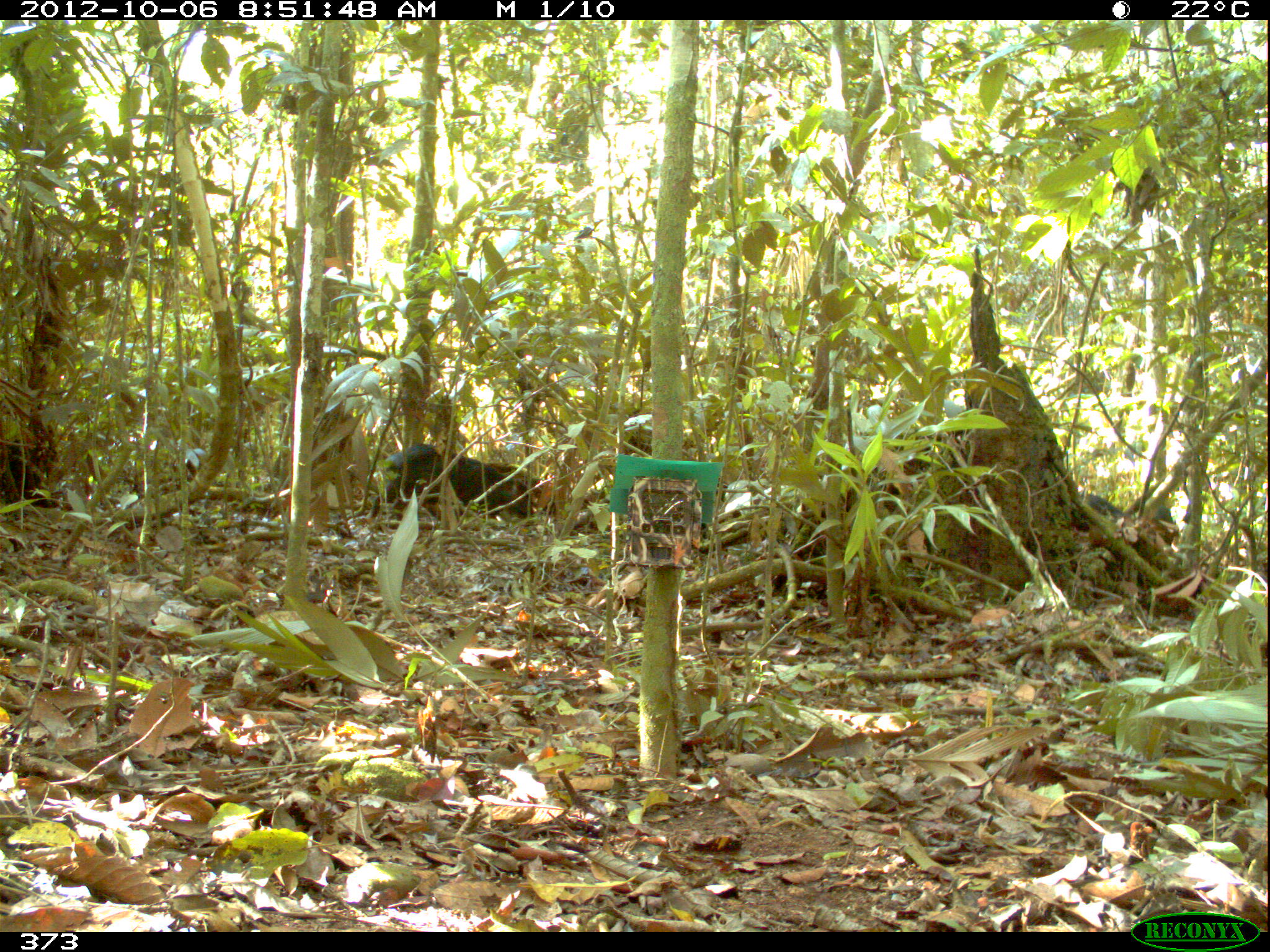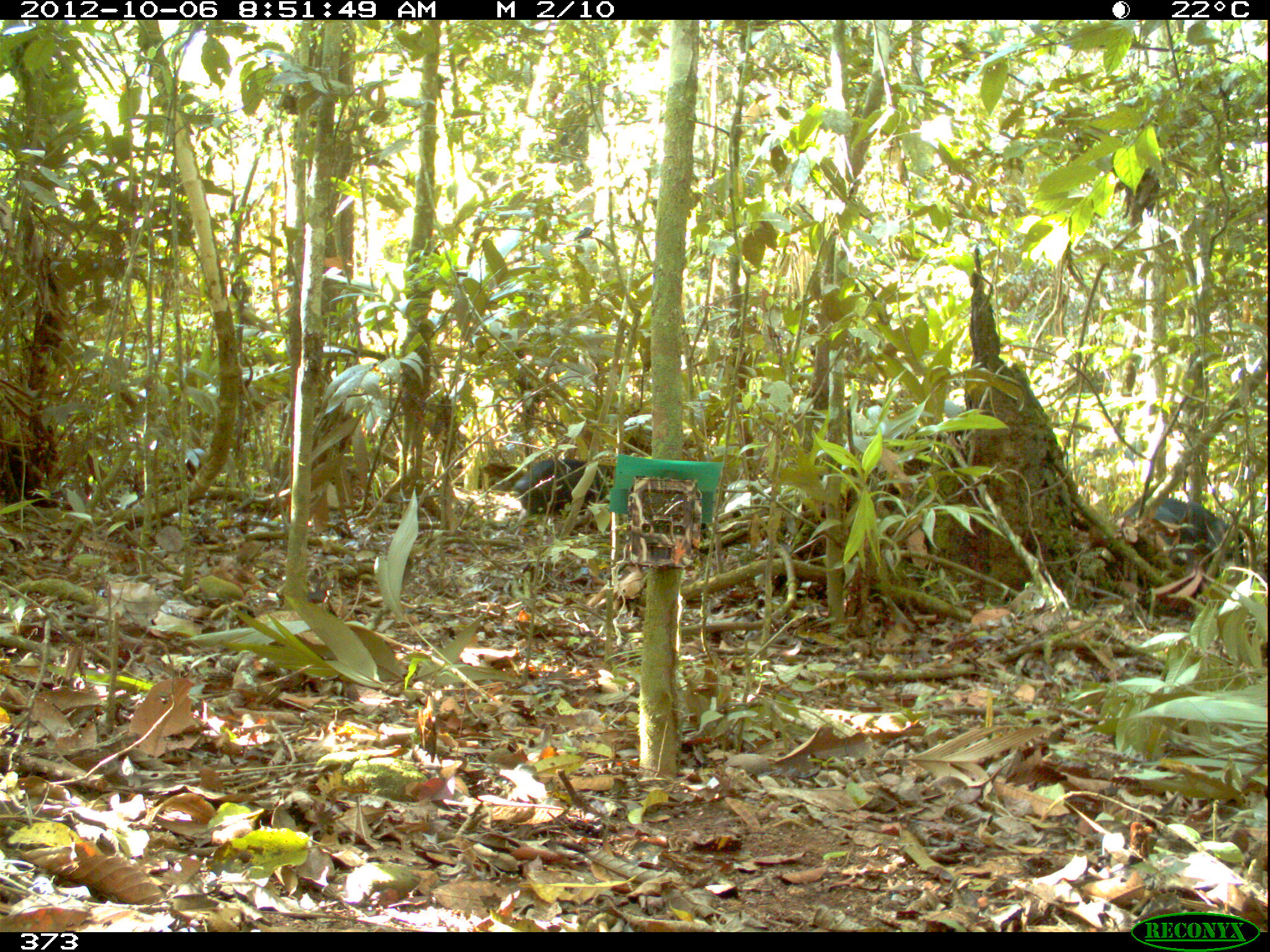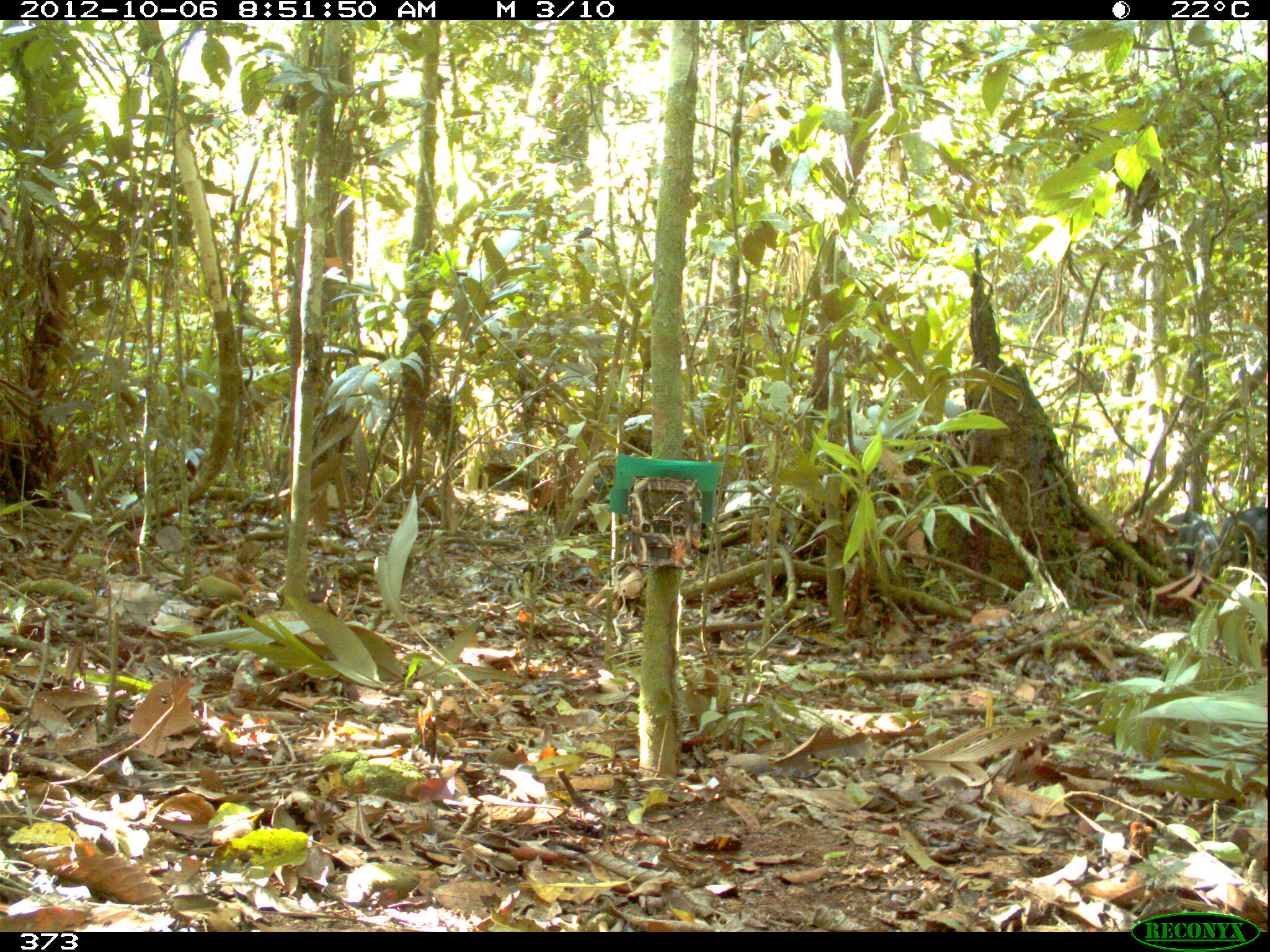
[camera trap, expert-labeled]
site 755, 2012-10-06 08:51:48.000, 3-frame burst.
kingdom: Animalia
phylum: Chordata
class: Mammalia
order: Artiodactyla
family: Tayassuidae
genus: Tayassu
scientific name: Tayassu pecari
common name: white-lipped peccary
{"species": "Tayassu pecari (white-lipped peccary)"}